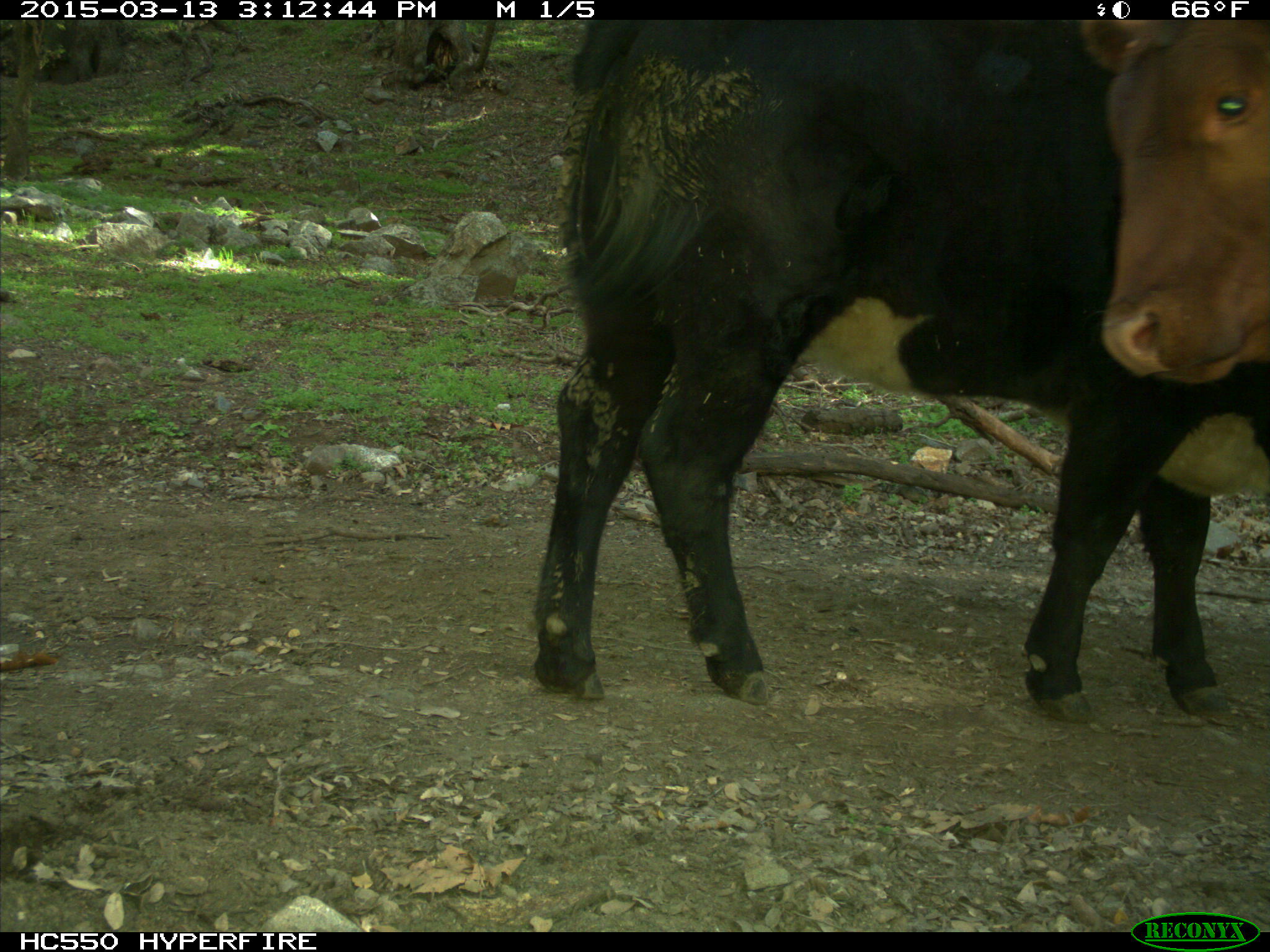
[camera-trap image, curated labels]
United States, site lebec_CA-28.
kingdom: Animalia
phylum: Chordata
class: Mammalia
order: Artiodactyla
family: Bovidae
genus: Bos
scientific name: Bos taurus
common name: domestic cow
Bos taurus (domestic cow).